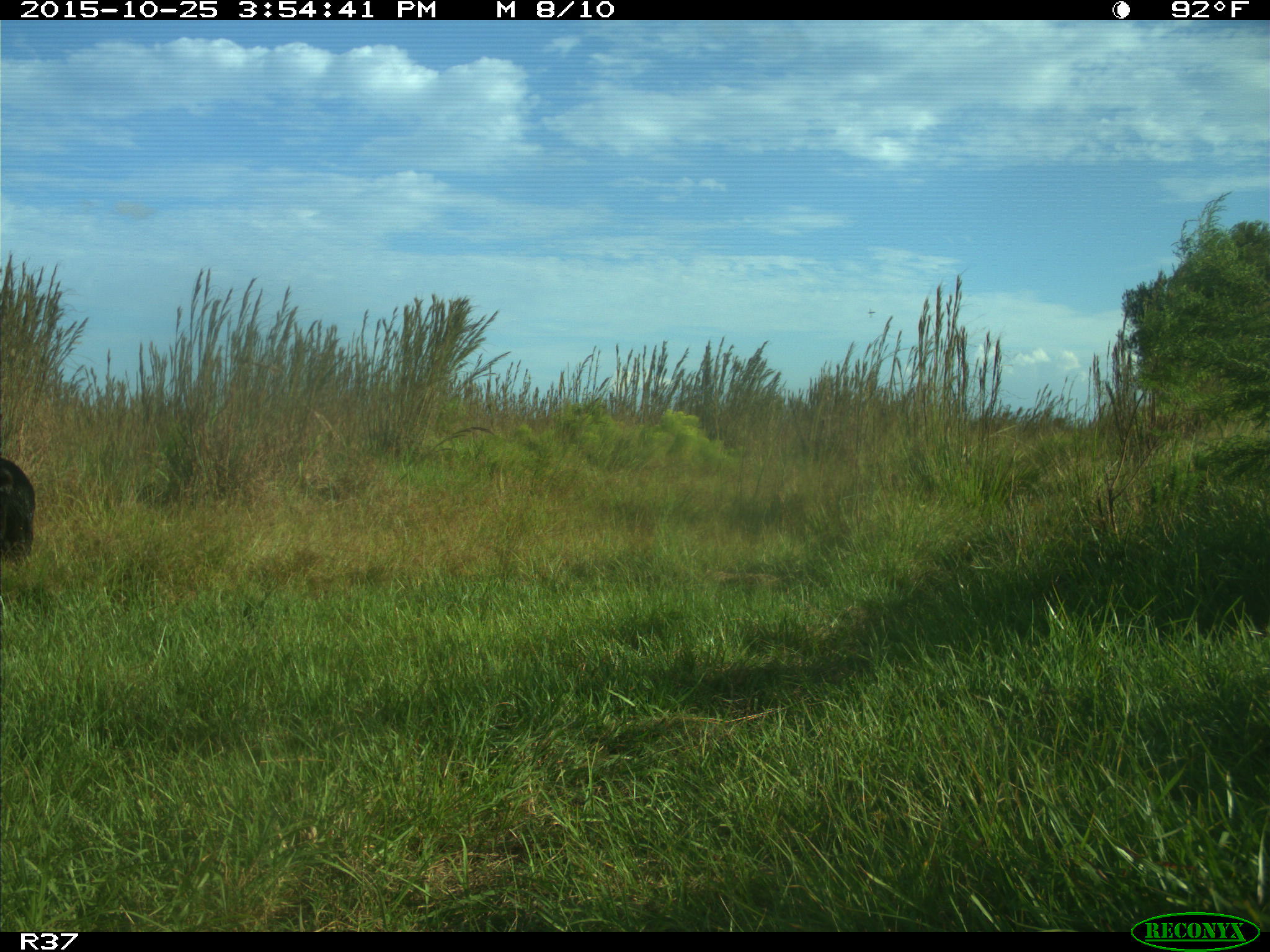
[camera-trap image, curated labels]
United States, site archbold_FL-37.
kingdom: Animalia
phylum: Chordata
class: Mammalia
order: Artiodactyla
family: Suidae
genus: Sus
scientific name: Sus scrofa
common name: wild boar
Sus scrofa (wild boar).